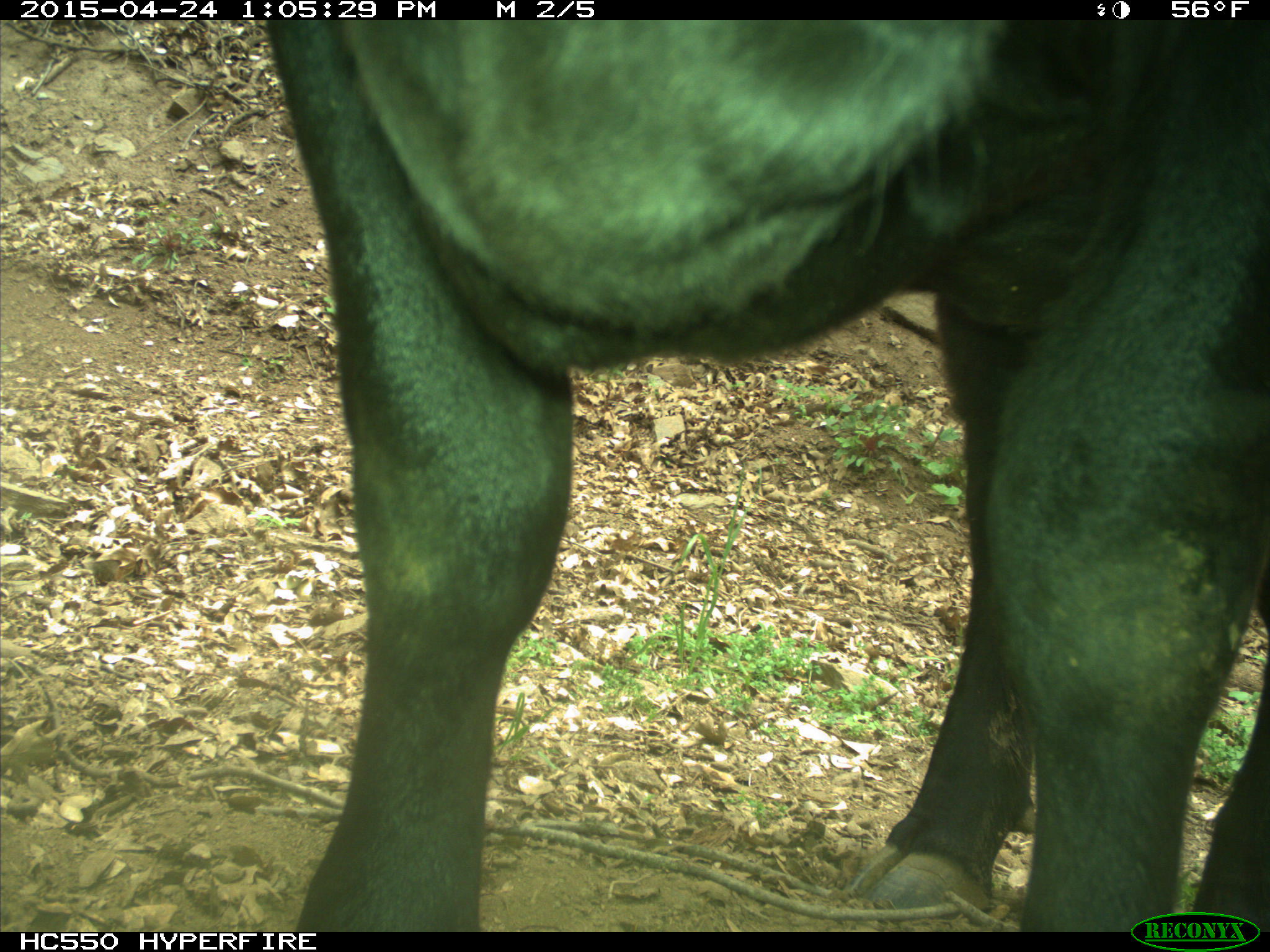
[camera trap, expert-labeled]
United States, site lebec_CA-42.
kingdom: Animalia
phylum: Chordata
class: Mammalia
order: Artiodactyla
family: Bovidae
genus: Bos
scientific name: Bos taurus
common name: domestic cow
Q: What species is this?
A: Bos taurus (domestic cow).